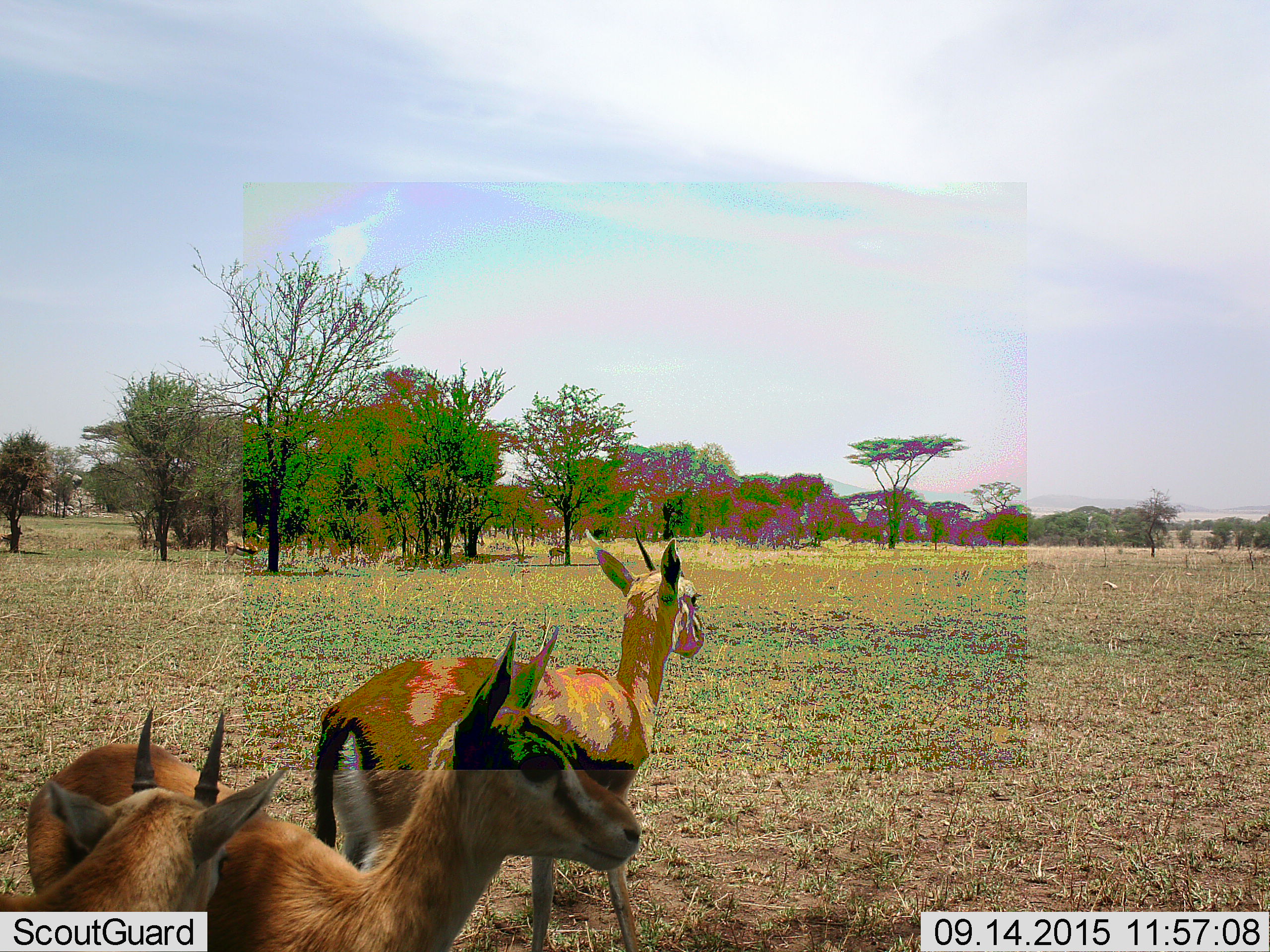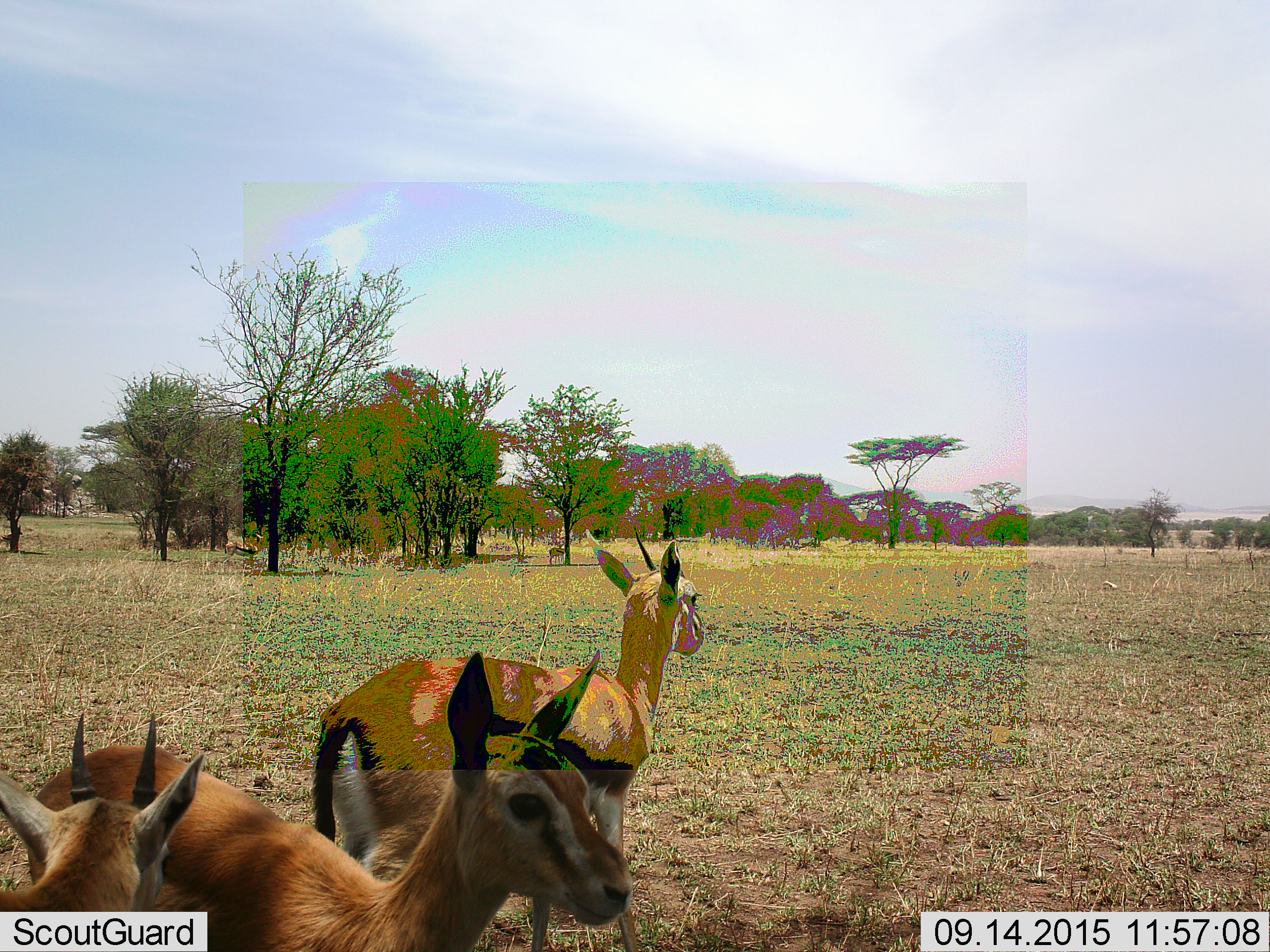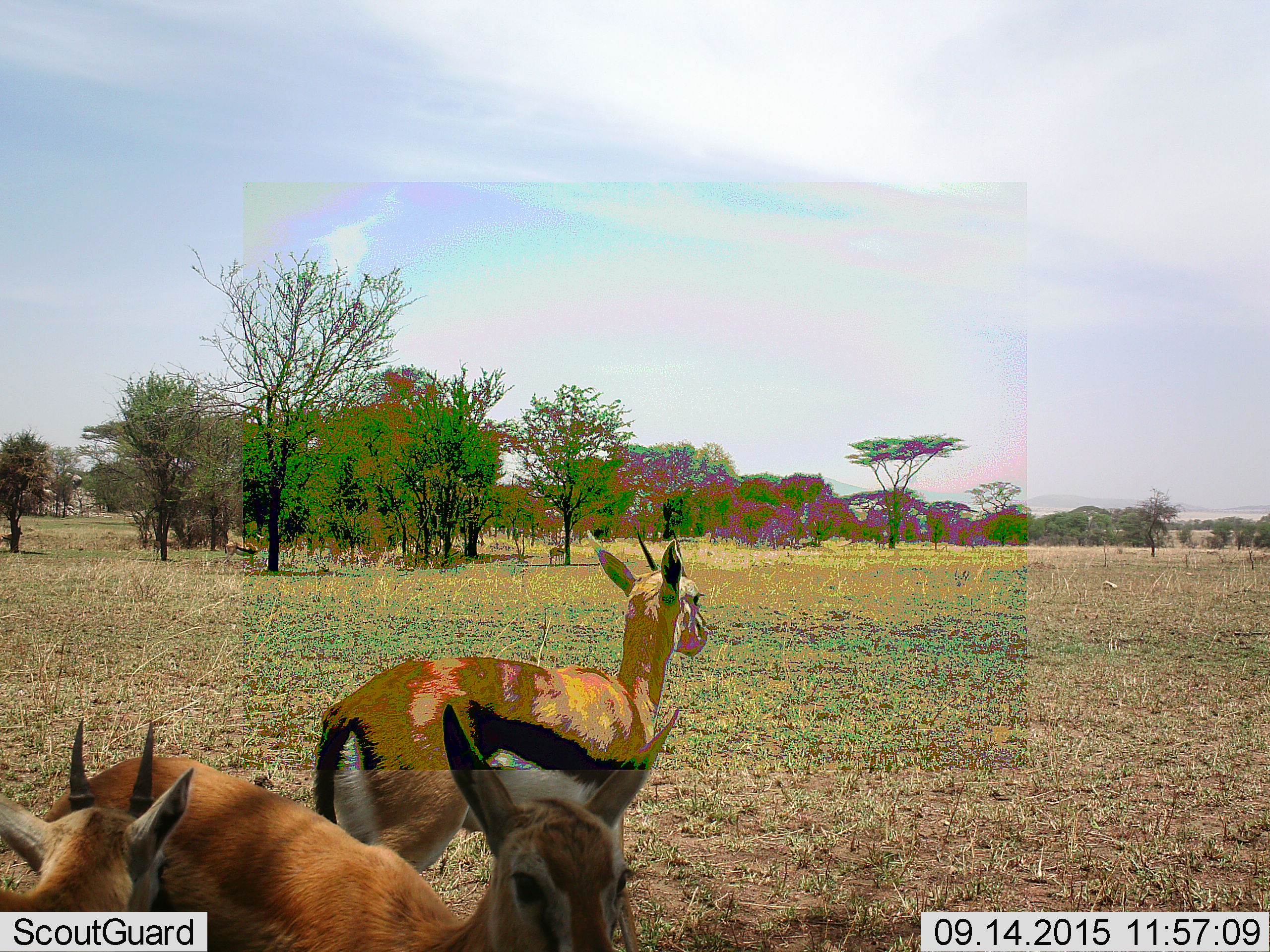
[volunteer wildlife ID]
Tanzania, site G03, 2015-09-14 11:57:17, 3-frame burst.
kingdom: Animalia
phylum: Chordata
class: Mammalia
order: Artiodactyla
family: Bovidae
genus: Eudorcas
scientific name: Eudorcas thomsonii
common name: thomson's gazelle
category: gazellethomsons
Gazellethomsons (thomson's gazelle) (Eudorcas thomsonii), count 5. Behavior (volunteer vote fractions): standing 100%, resting 0%, moving 12%, interacting 6%. Young present (vote fraction): 31%. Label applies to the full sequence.